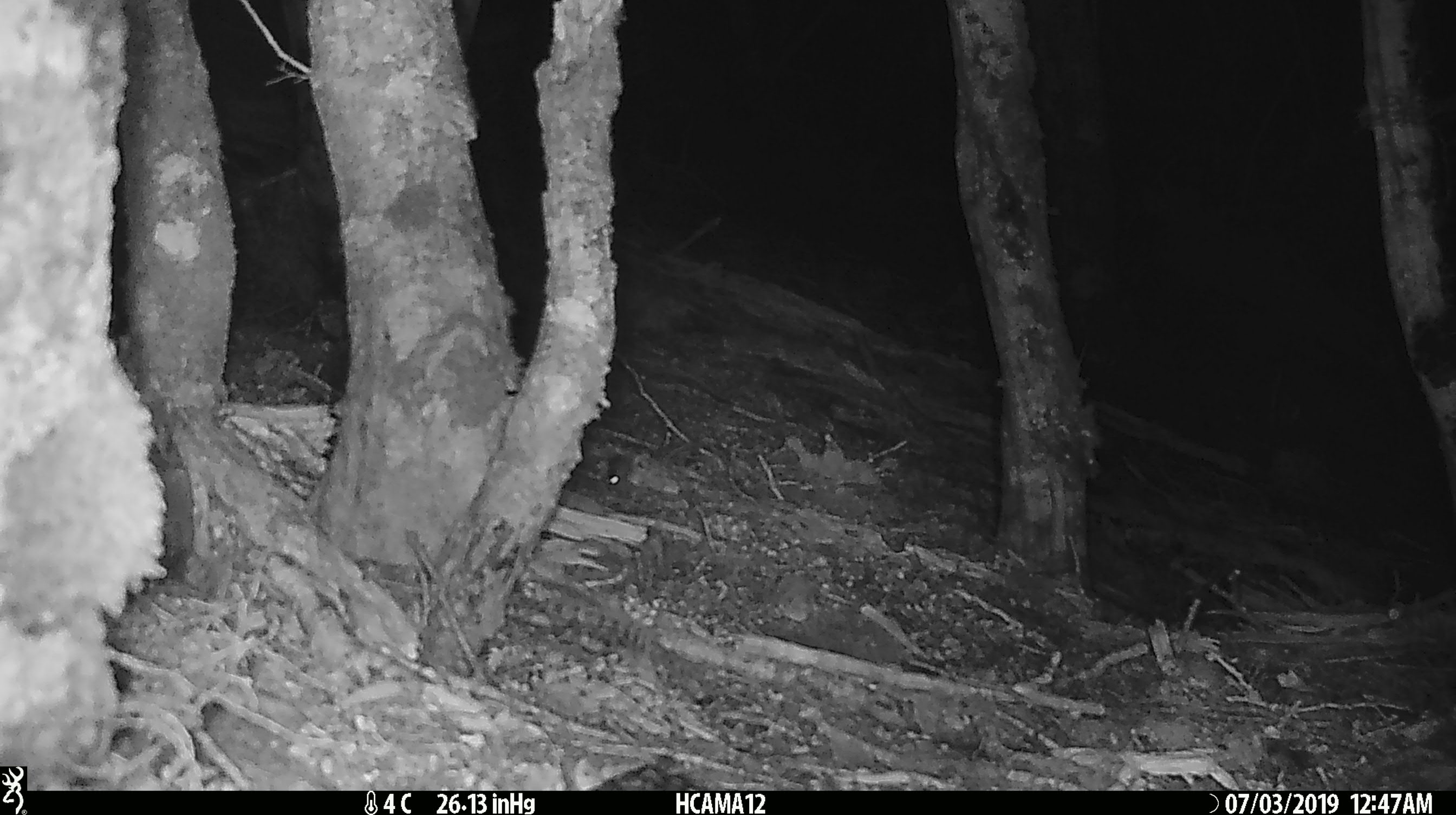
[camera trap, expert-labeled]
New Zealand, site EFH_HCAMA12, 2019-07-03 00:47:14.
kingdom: Animalia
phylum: Chordata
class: Mammalia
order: Rodentia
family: Muridae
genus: Mus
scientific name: Mus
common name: mouse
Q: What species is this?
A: Mouse (Mus).